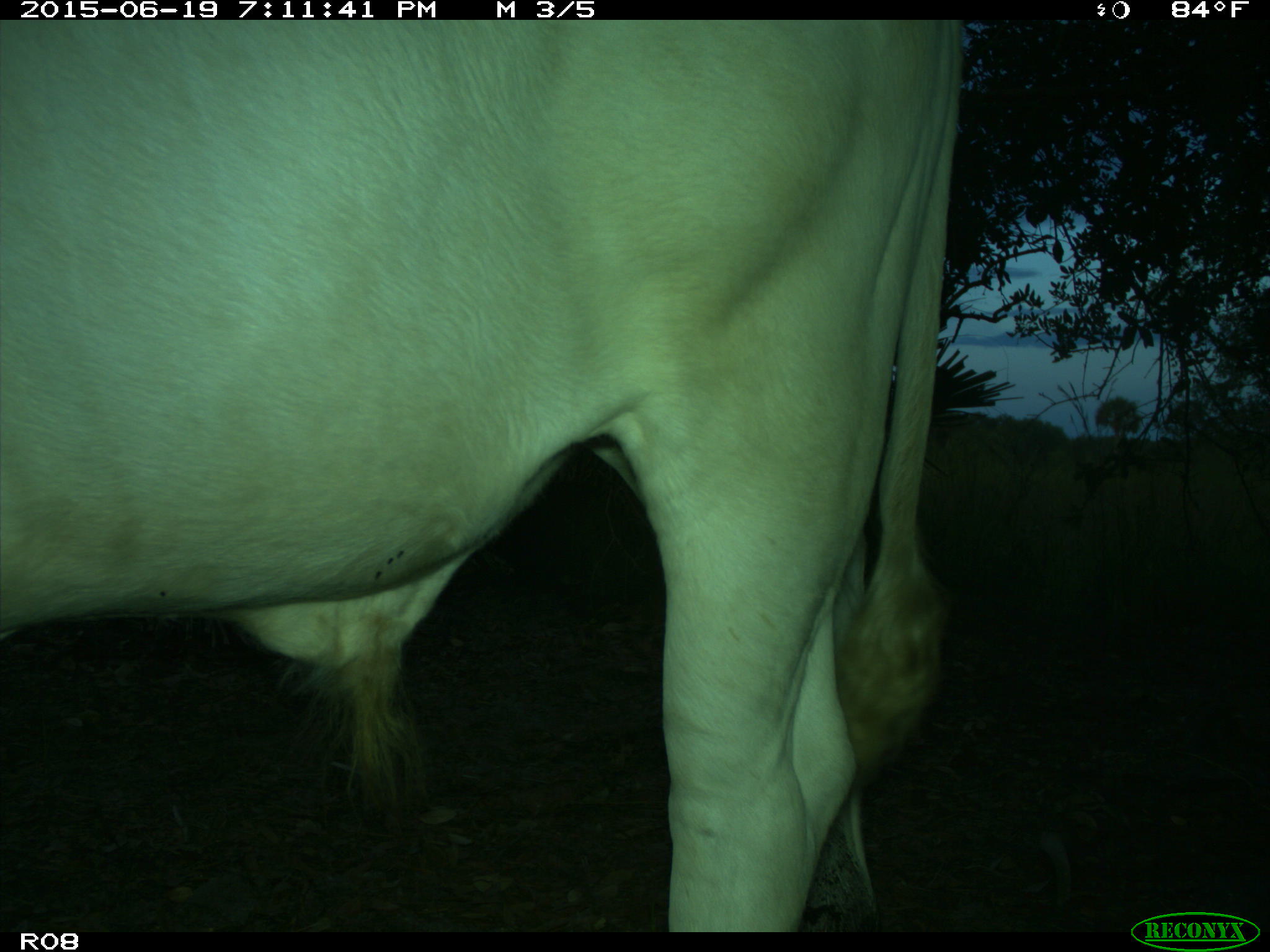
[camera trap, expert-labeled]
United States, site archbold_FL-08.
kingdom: Animalia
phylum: Chordata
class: Mammalia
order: Artiodactyla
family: Bovidae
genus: Bos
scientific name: Bos taurus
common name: domestic cow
Bos taurus (domestic cow).